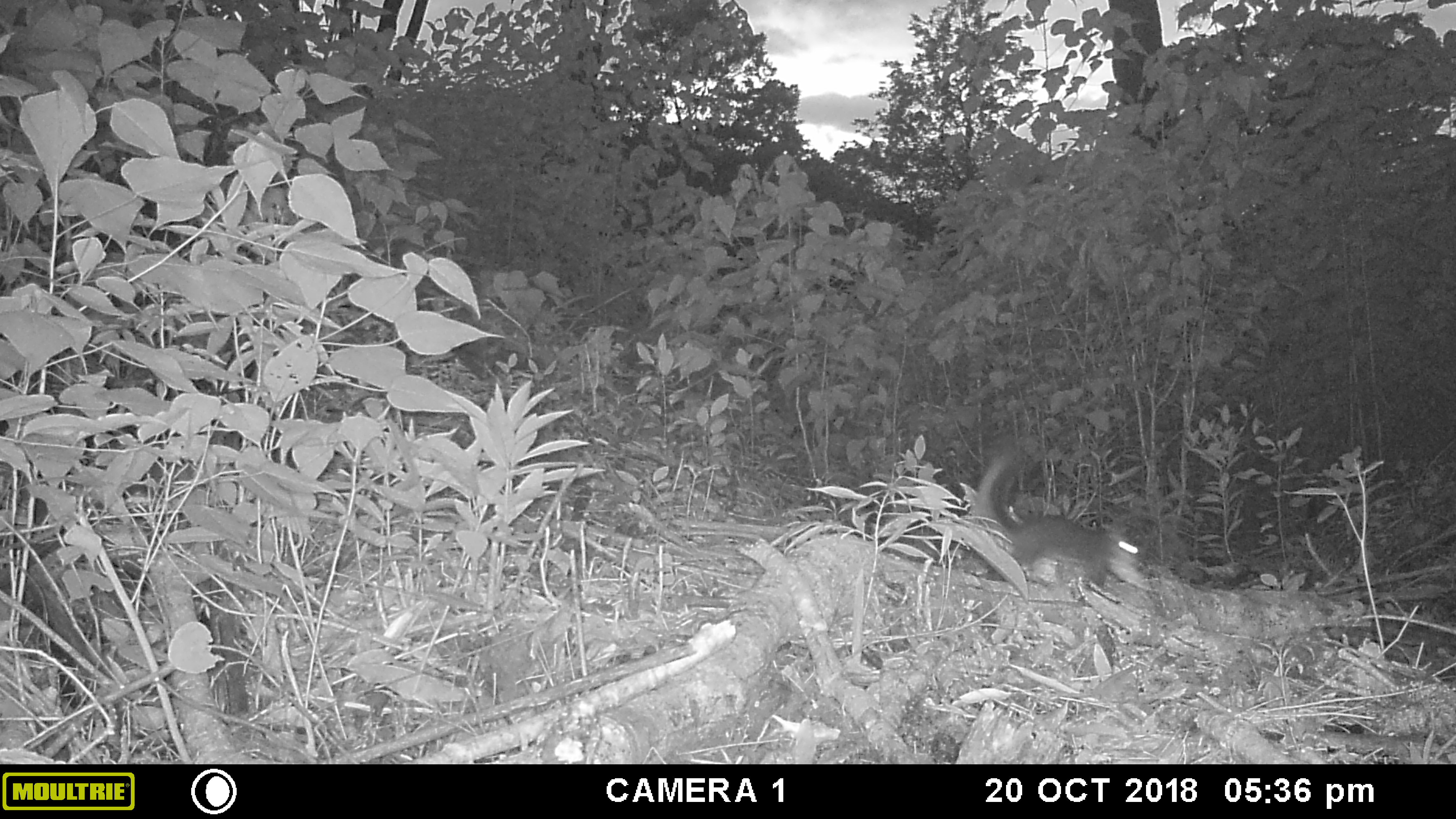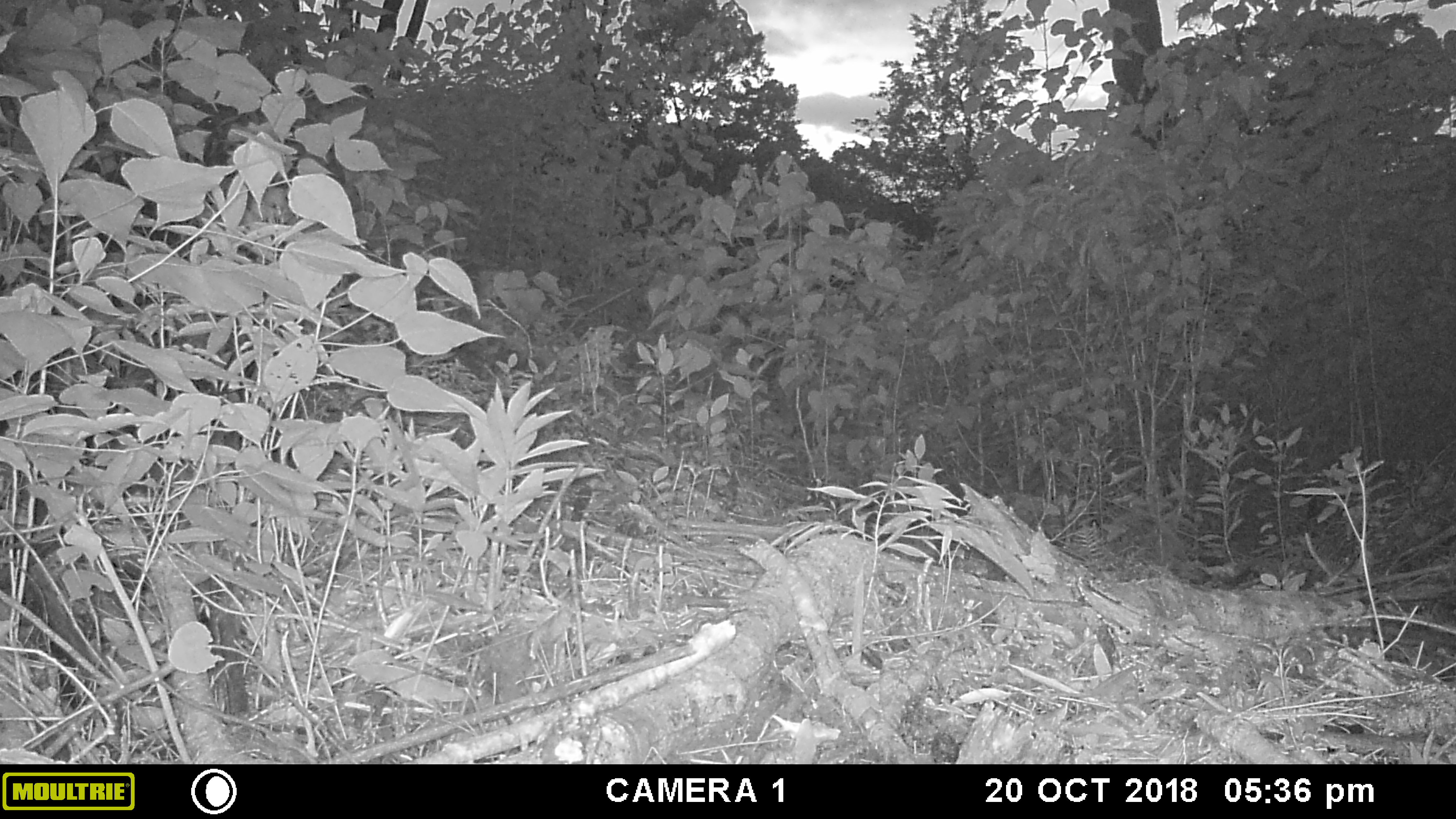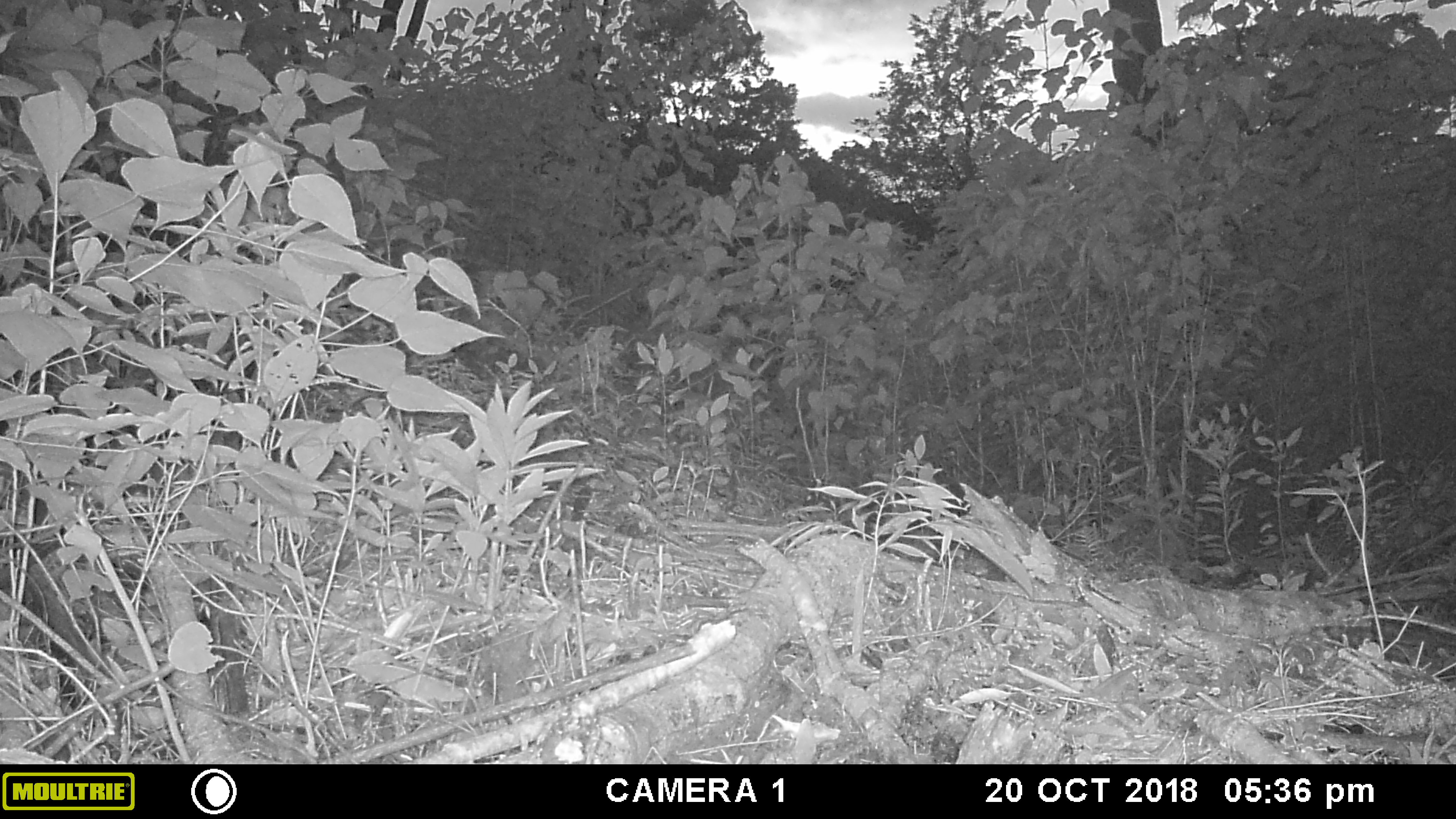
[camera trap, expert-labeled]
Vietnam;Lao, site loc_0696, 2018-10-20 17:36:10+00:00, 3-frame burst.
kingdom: Animalia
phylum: Chordata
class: Mammalia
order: Rodentia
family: Sciuridae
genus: Dremomys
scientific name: Dremomys rufigenis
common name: red-cheeked squirrel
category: red cheeked squirrel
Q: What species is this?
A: Red cheeked squirrel (red-cheeked squirrel) (Dremomys rufigenis).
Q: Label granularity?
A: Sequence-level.